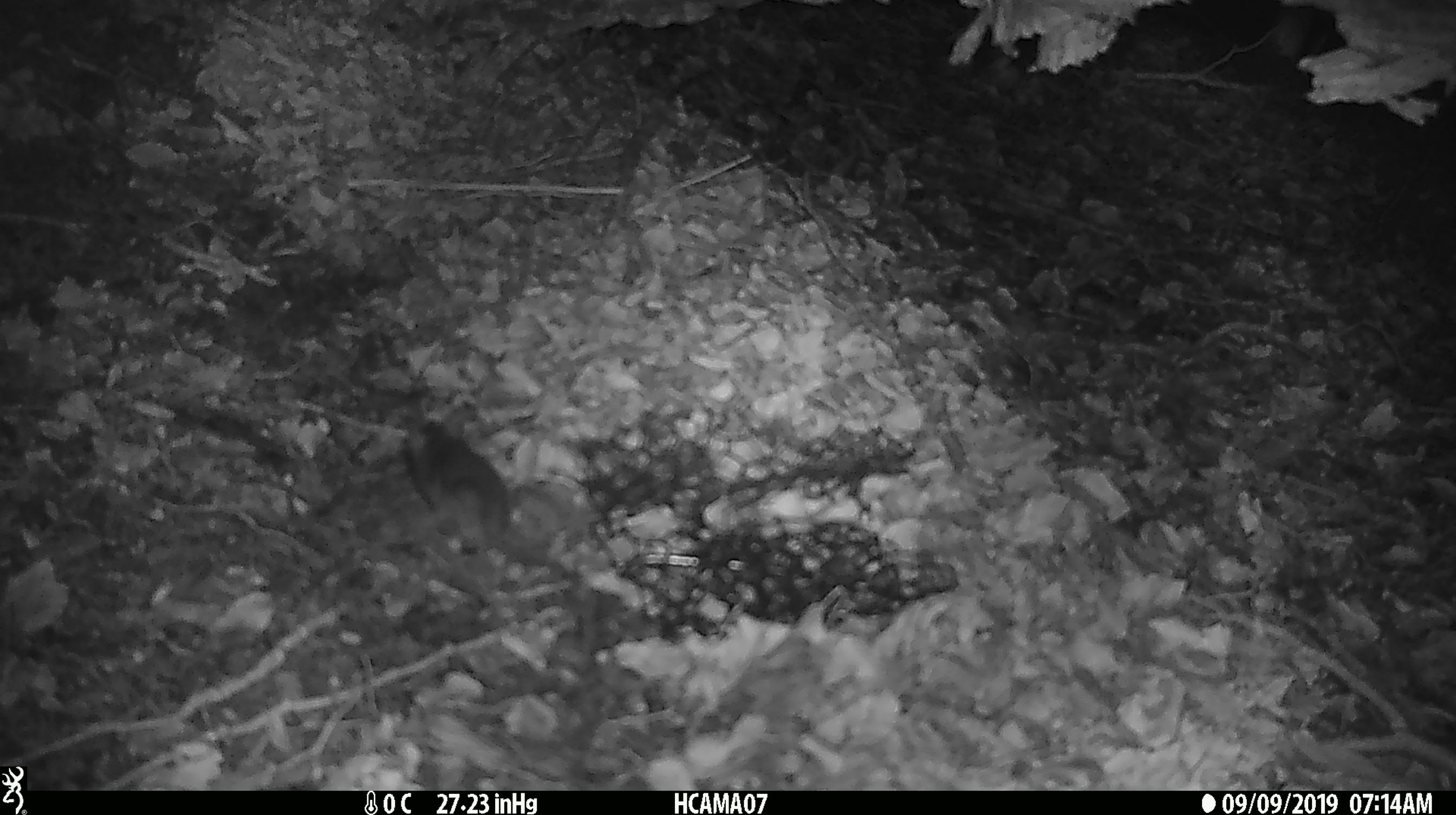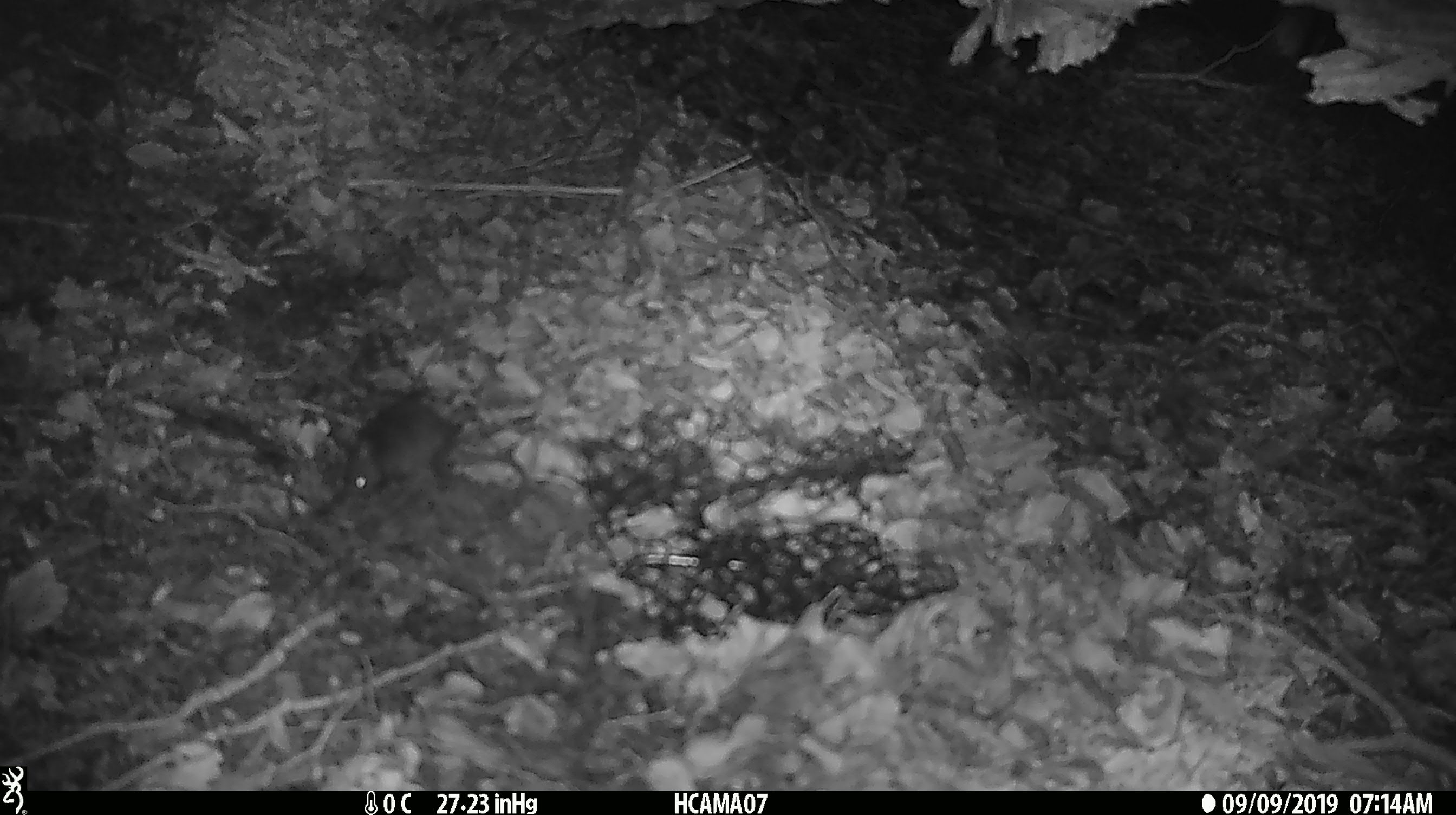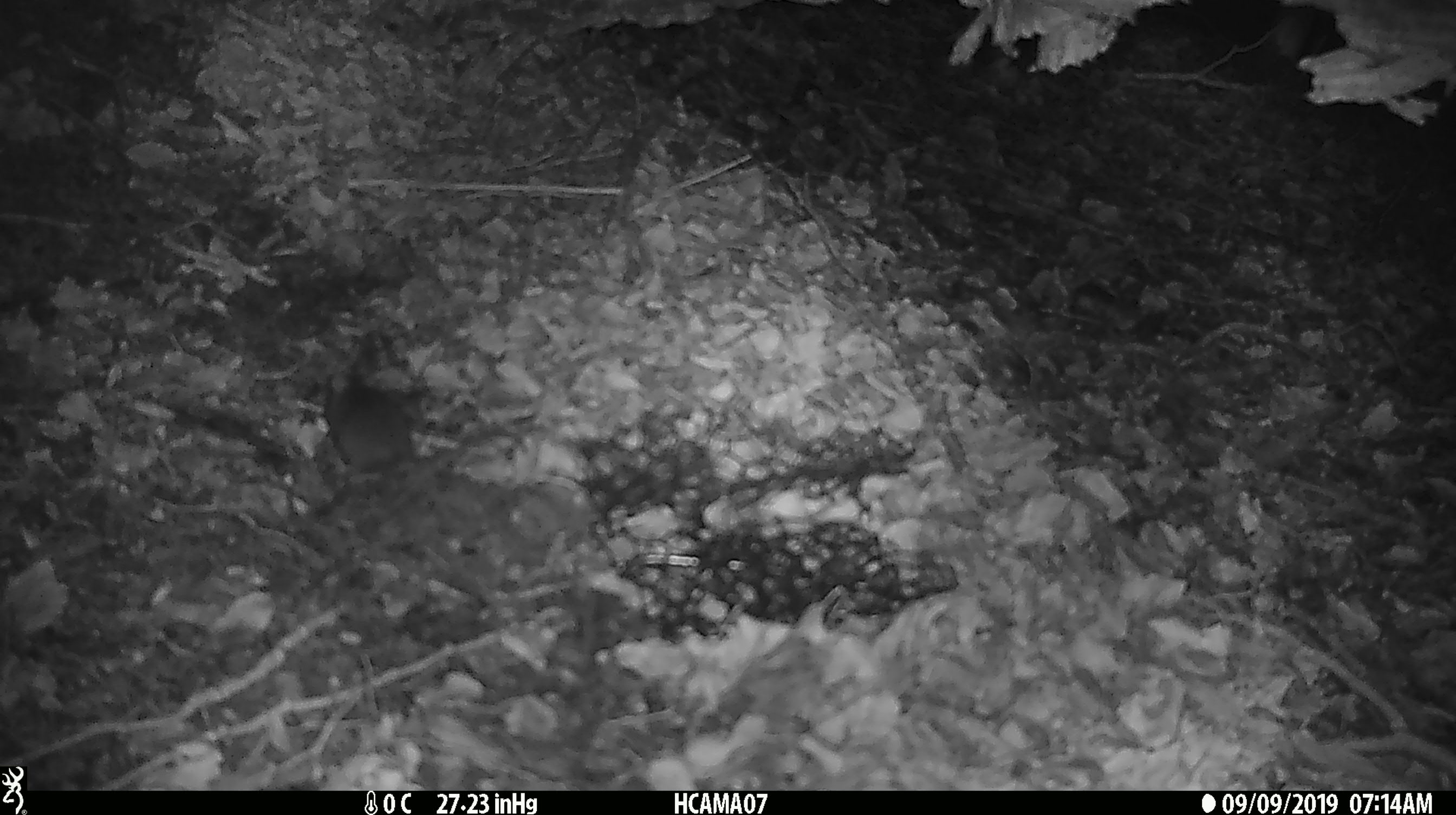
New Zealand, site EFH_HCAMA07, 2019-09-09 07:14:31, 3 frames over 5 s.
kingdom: Animalia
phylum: Chordata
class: Mammalia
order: Rodentia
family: Muridae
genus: Mus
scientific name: Mus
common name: mouse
Mouse (Mus).